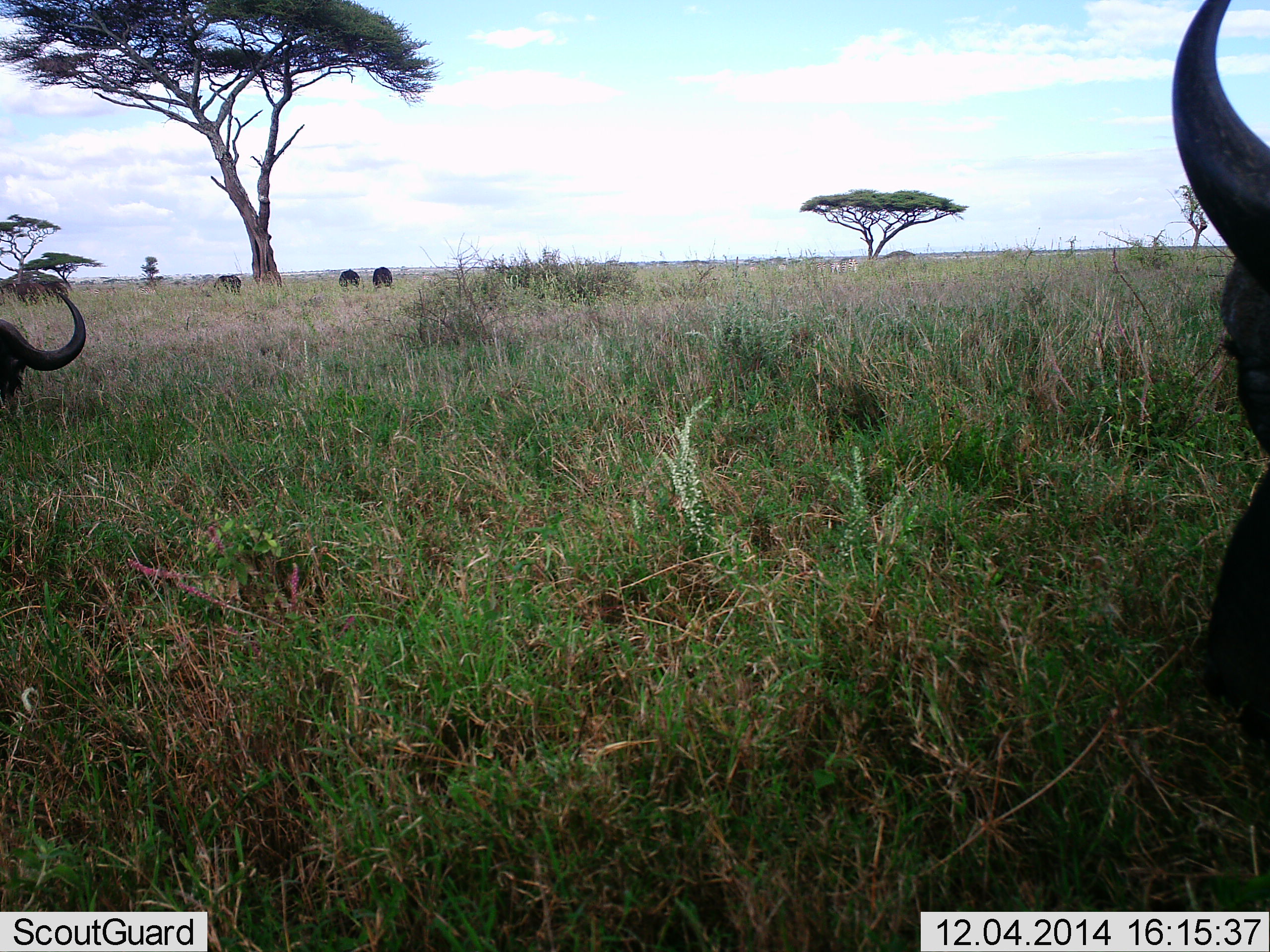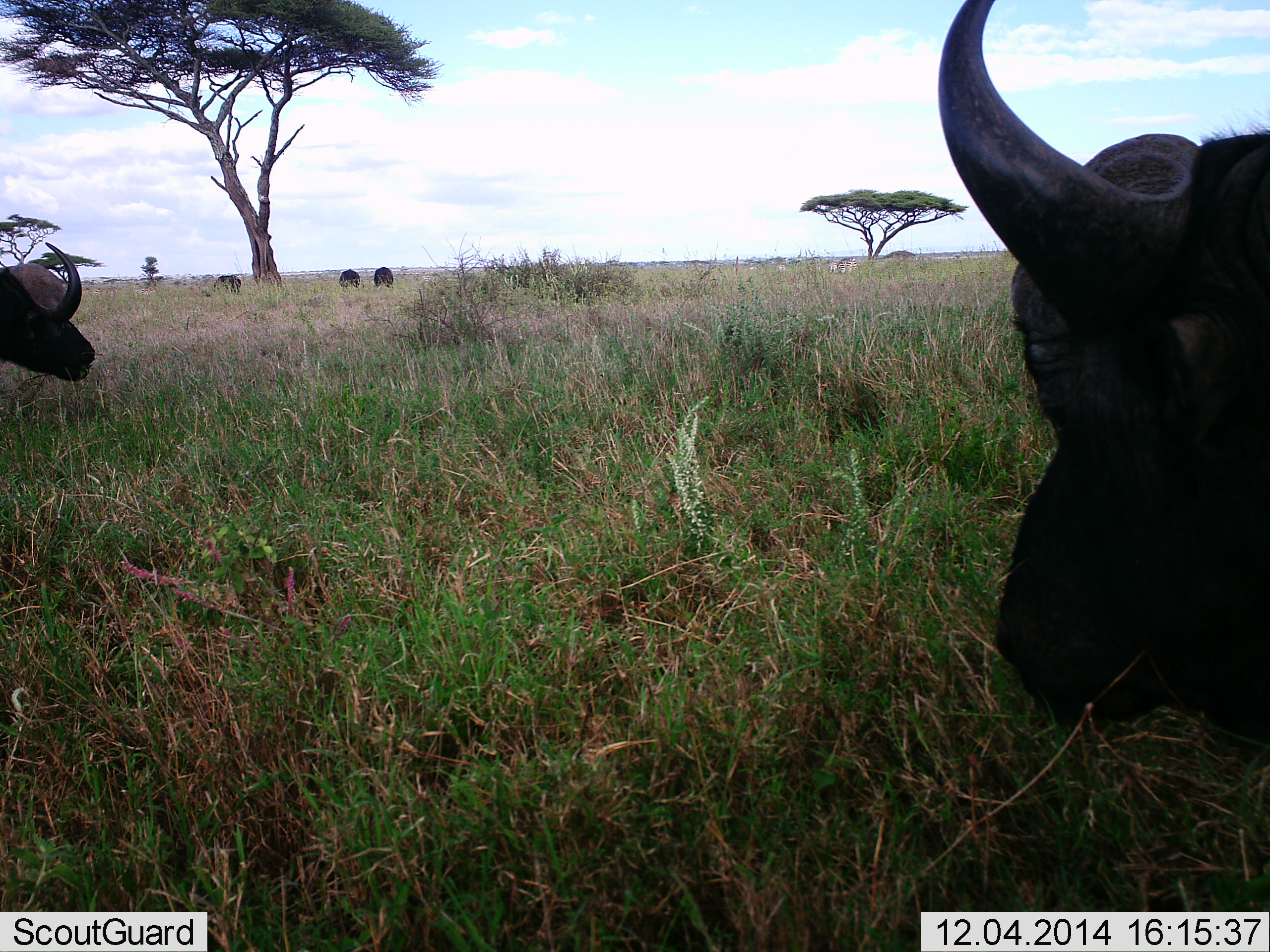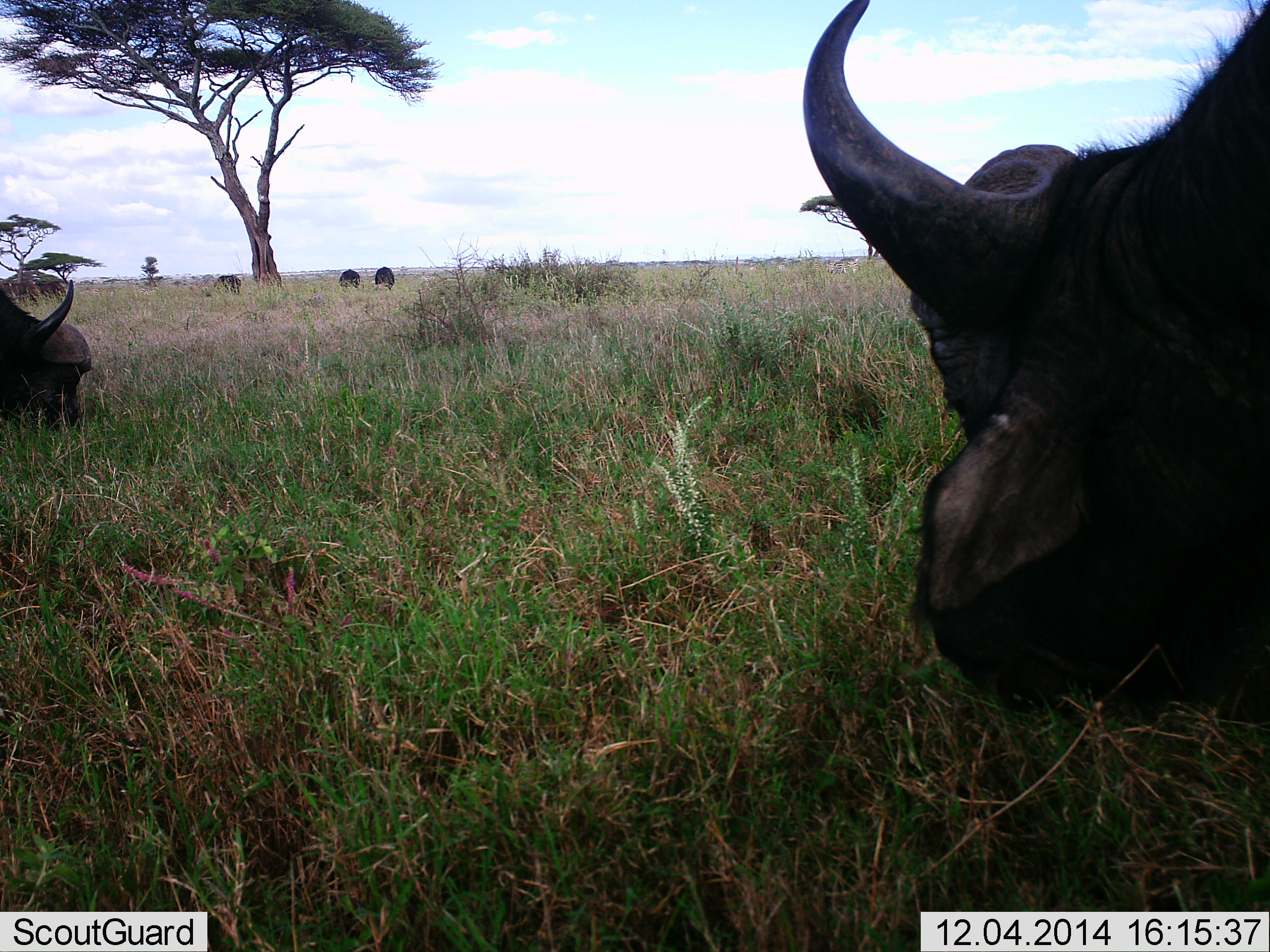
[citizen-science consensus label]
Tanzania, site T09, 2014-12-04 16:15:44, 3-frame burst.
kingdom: Animalia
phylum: Chordata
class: Mammalia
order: Artiodactyla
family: Bovidae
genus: Syncerus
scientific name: Syncerus caffer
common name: cape buffalo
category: buffalo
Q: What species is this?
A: Buffalo (cape buffalo) (Syncerus caffer).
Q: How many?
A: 5.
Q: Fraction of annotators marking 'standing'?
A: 60%.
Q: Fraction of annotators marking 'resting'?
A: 10%.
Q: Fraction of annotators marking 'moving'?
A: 50%.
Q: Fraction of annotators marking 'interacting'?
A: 0%.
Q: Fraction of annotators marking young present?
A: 0%.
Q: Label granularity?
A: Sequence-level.